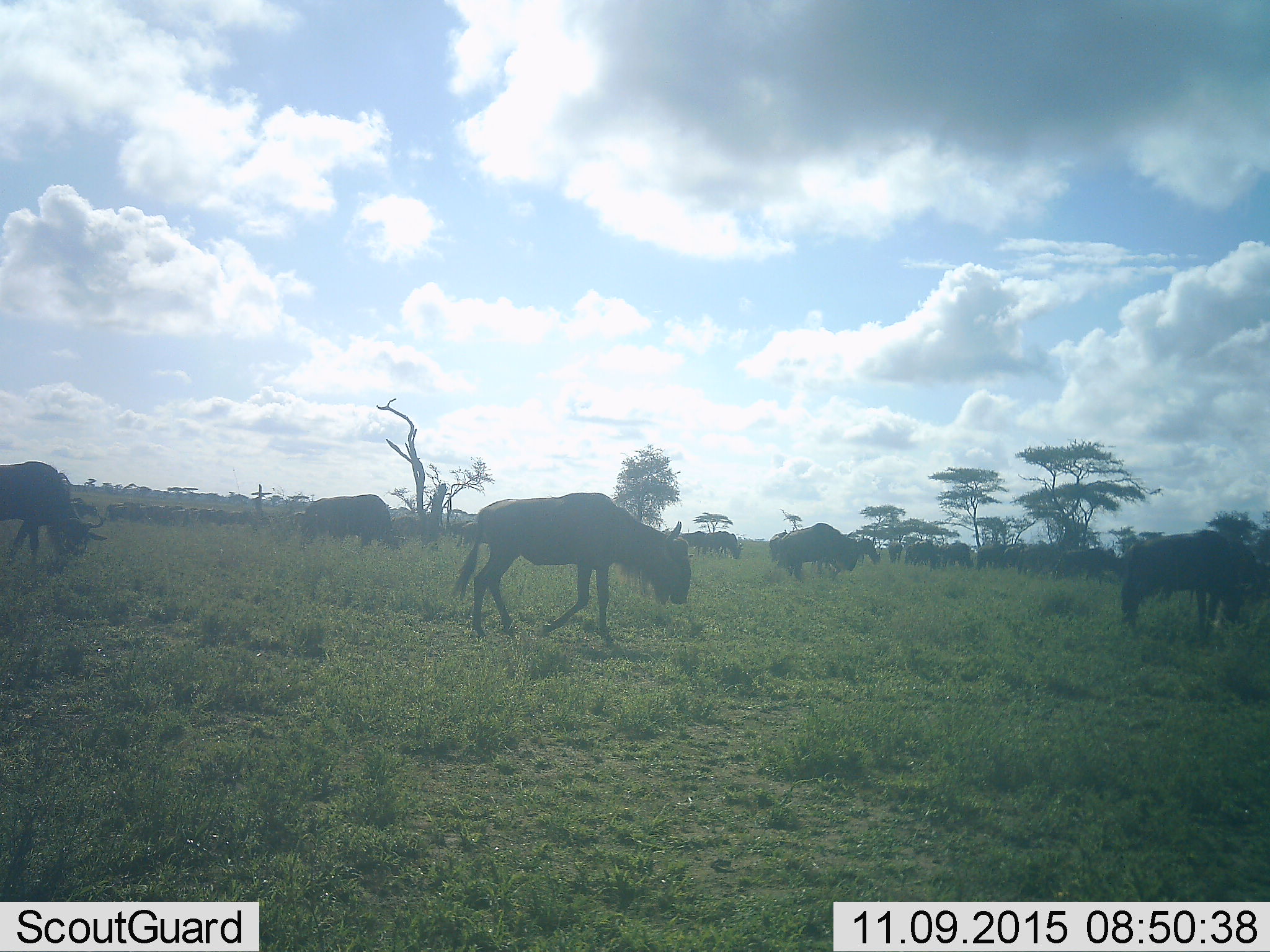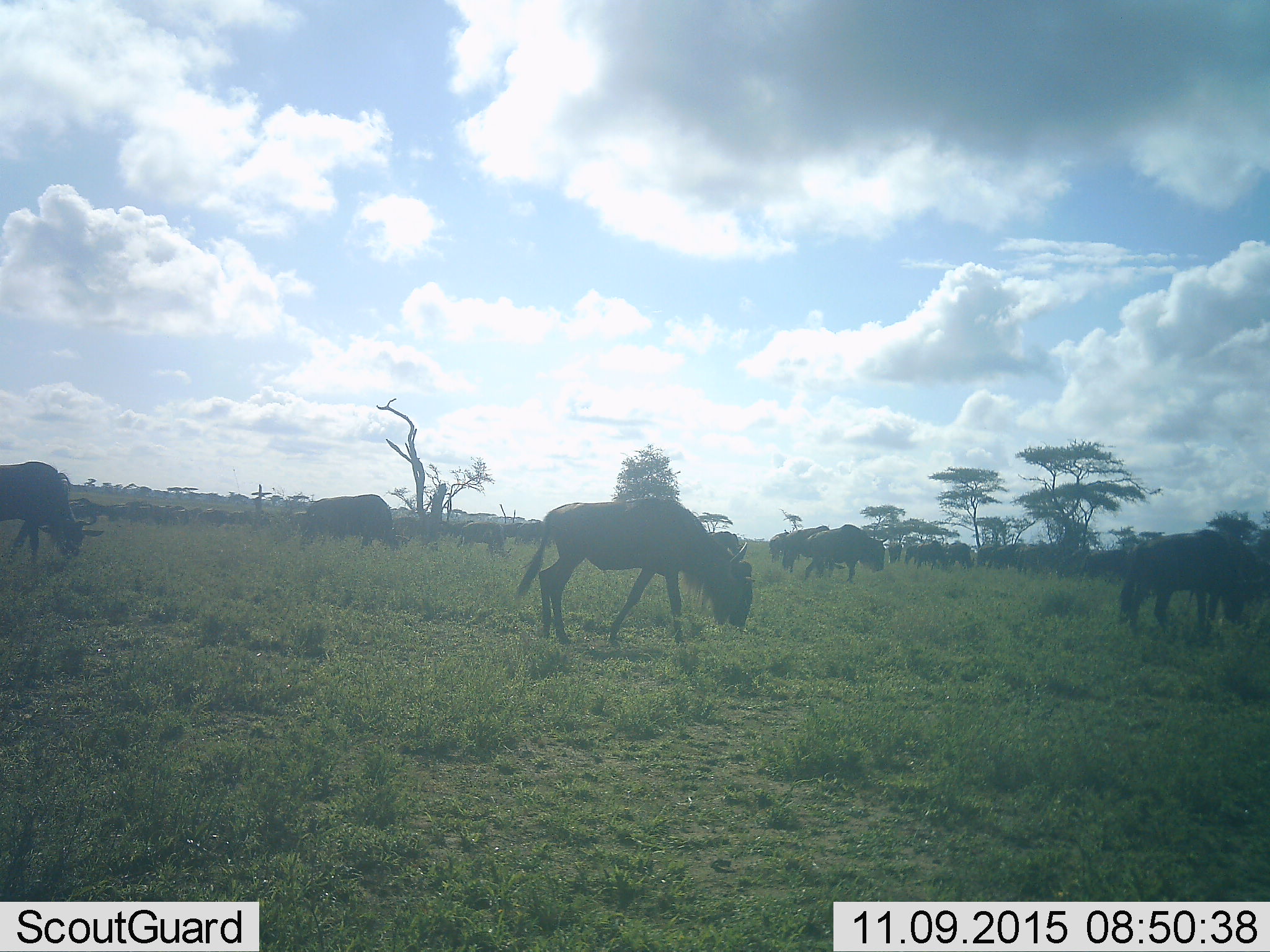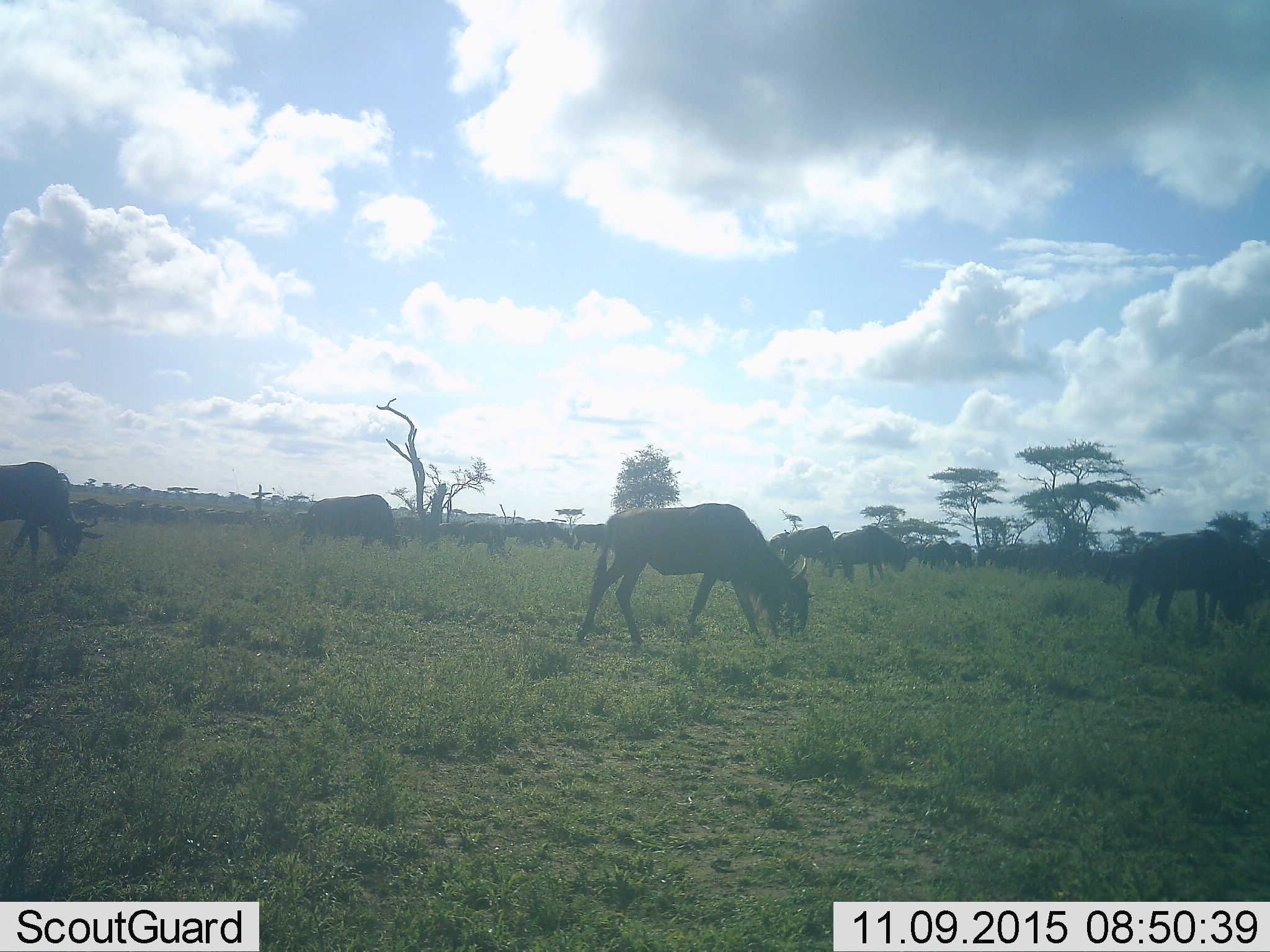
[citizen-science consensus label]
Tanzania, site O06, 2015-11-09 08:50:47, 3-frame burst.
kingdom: Animalia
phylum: Chordata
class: Mammalia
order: Artiodactyla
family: Bovidae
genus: Connochaetes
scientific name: Connochaetes taurinus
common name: blue wildebeest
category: wildebeest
Wildebeest (blue wildebeest) (Connochaetes taurinus), count 11-50. Behavior (volunteer vote fractions): standing 17%, resting 17%, moving 83%, interacting 0%. Young present (vote fraction): 0%. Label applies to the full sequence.